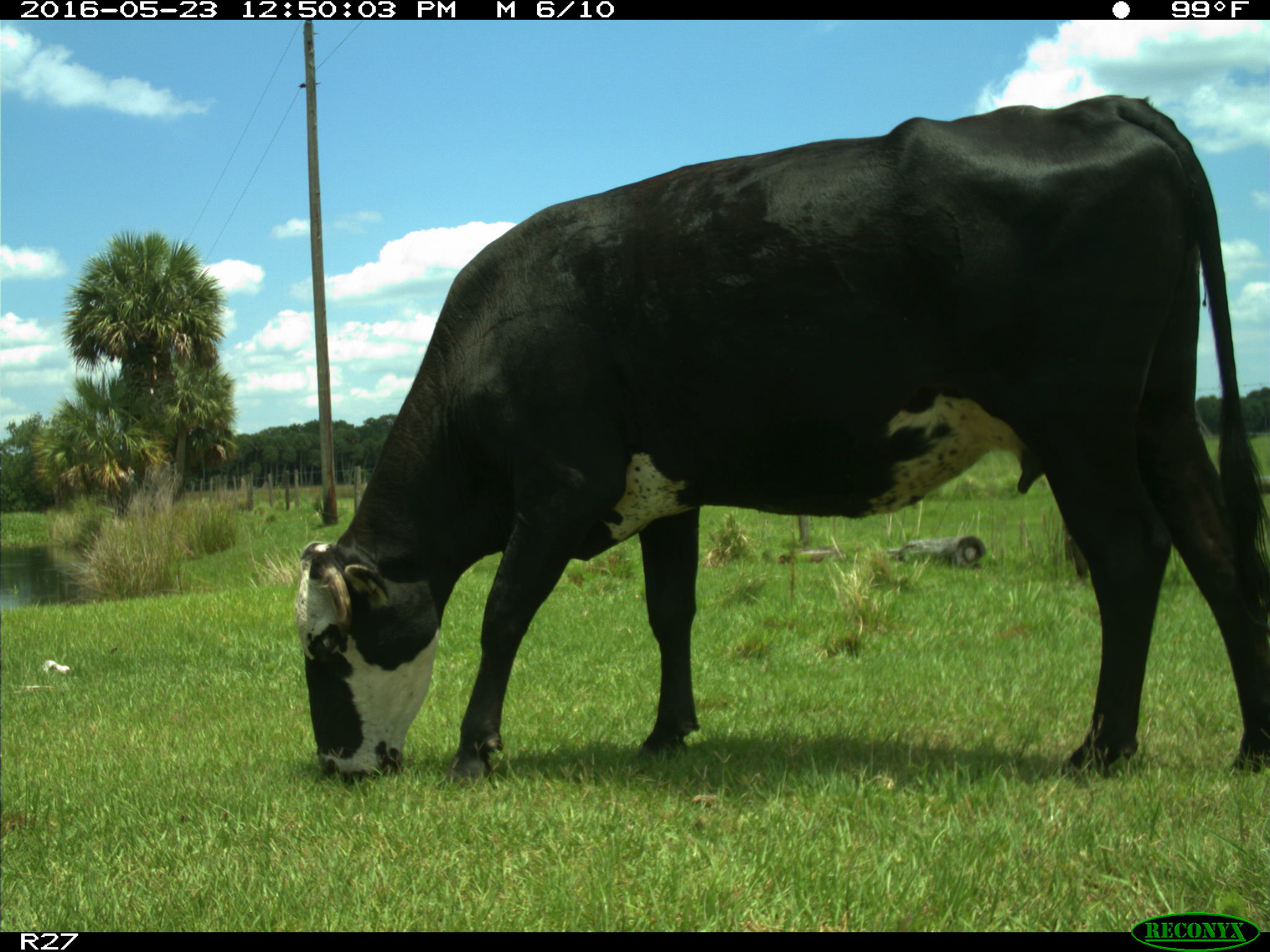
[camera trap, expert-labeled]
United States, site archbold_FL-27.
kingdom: Animalia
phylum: Chordata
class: Mammalia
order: Artiodactyla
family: Bovidae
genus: Bos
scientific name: Bos taurus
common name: domestic cow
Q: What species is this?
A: Bos taurus (domestic cow).